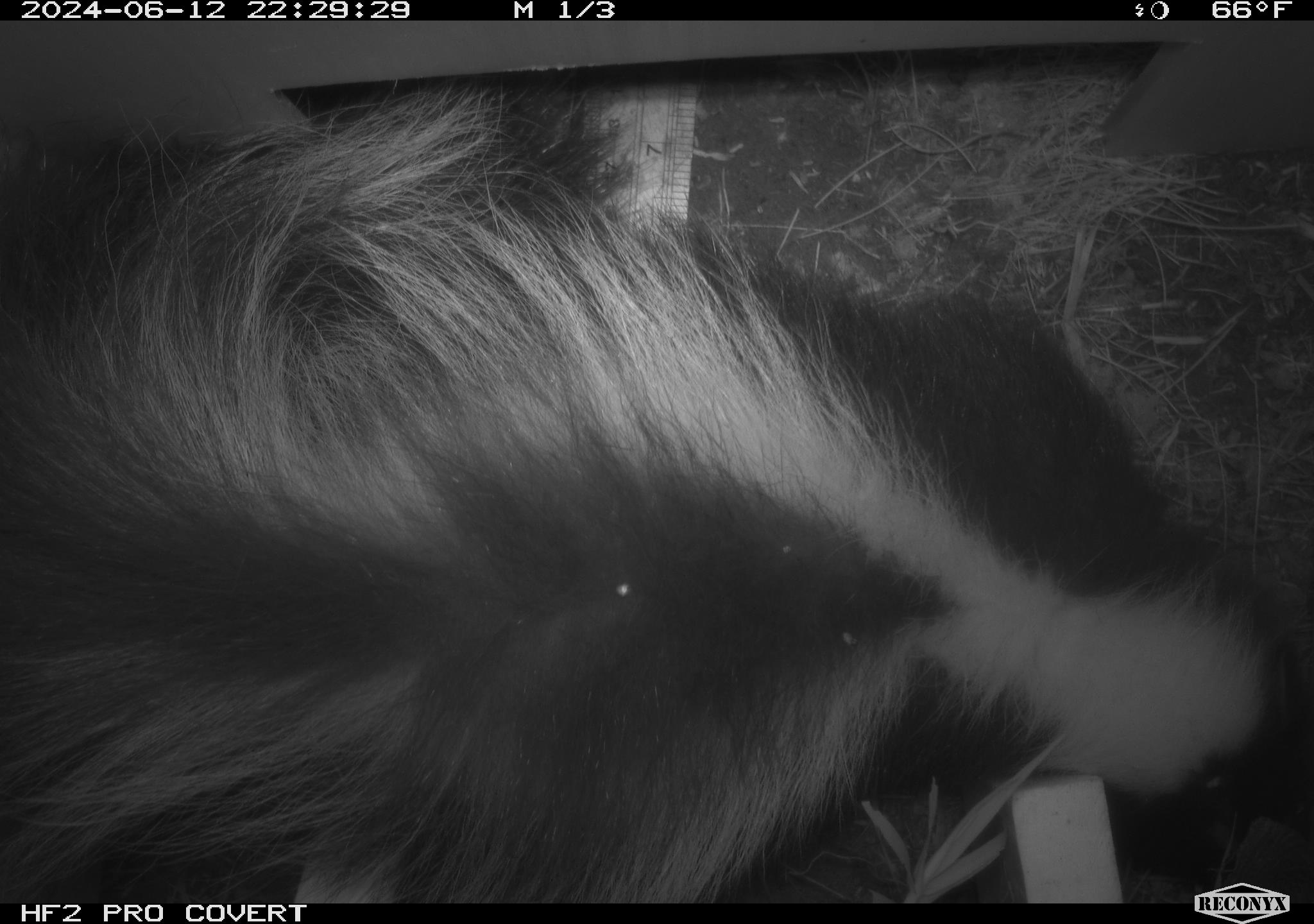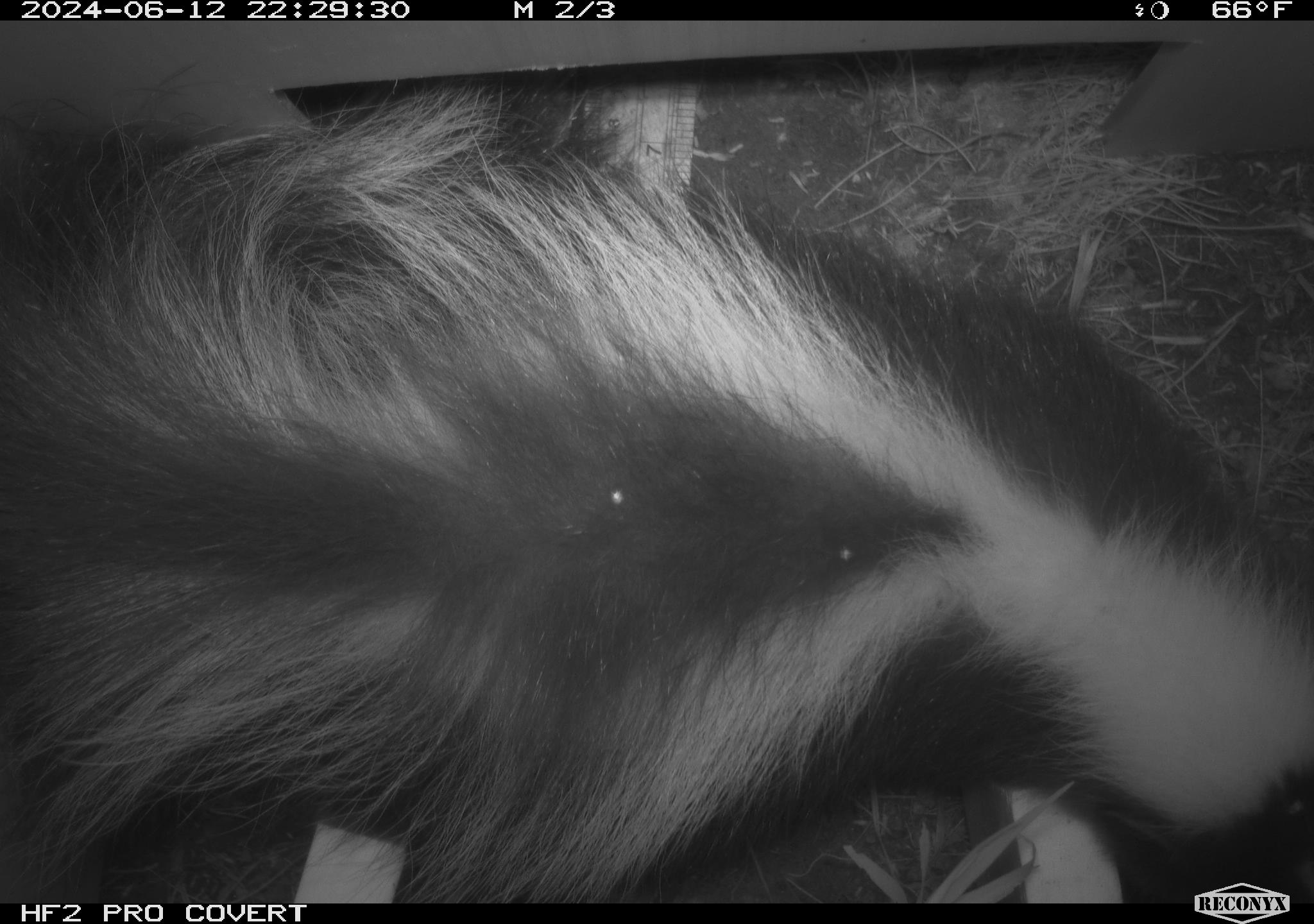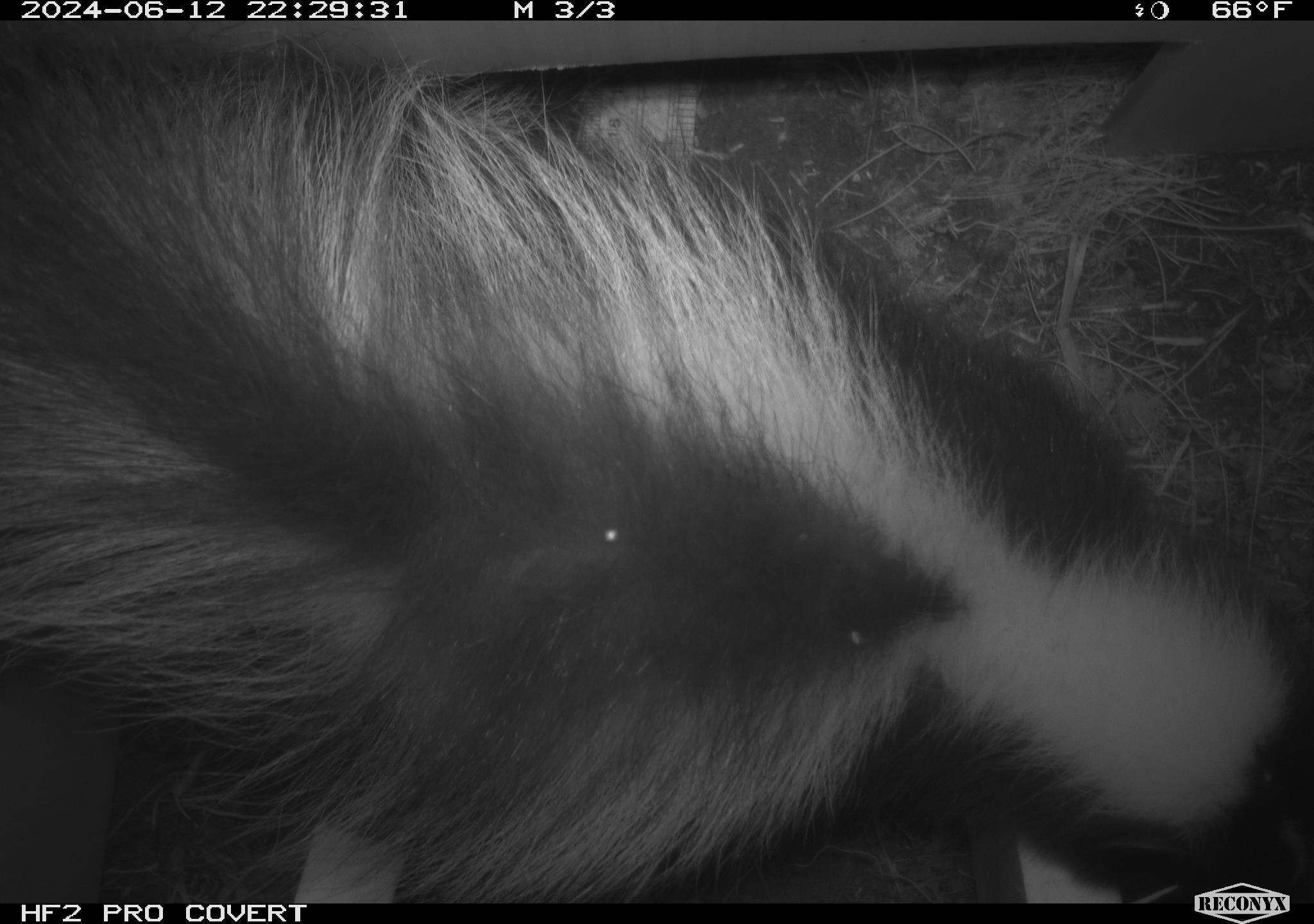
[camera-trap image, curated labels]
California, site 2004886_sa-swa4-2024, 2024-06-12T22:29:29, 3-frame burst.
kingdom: Animalia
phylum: Chordata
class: Mammalia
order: Carnivora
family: Mephitidae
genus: Mephitis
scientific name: Mephitis mephitis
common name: striped skunk